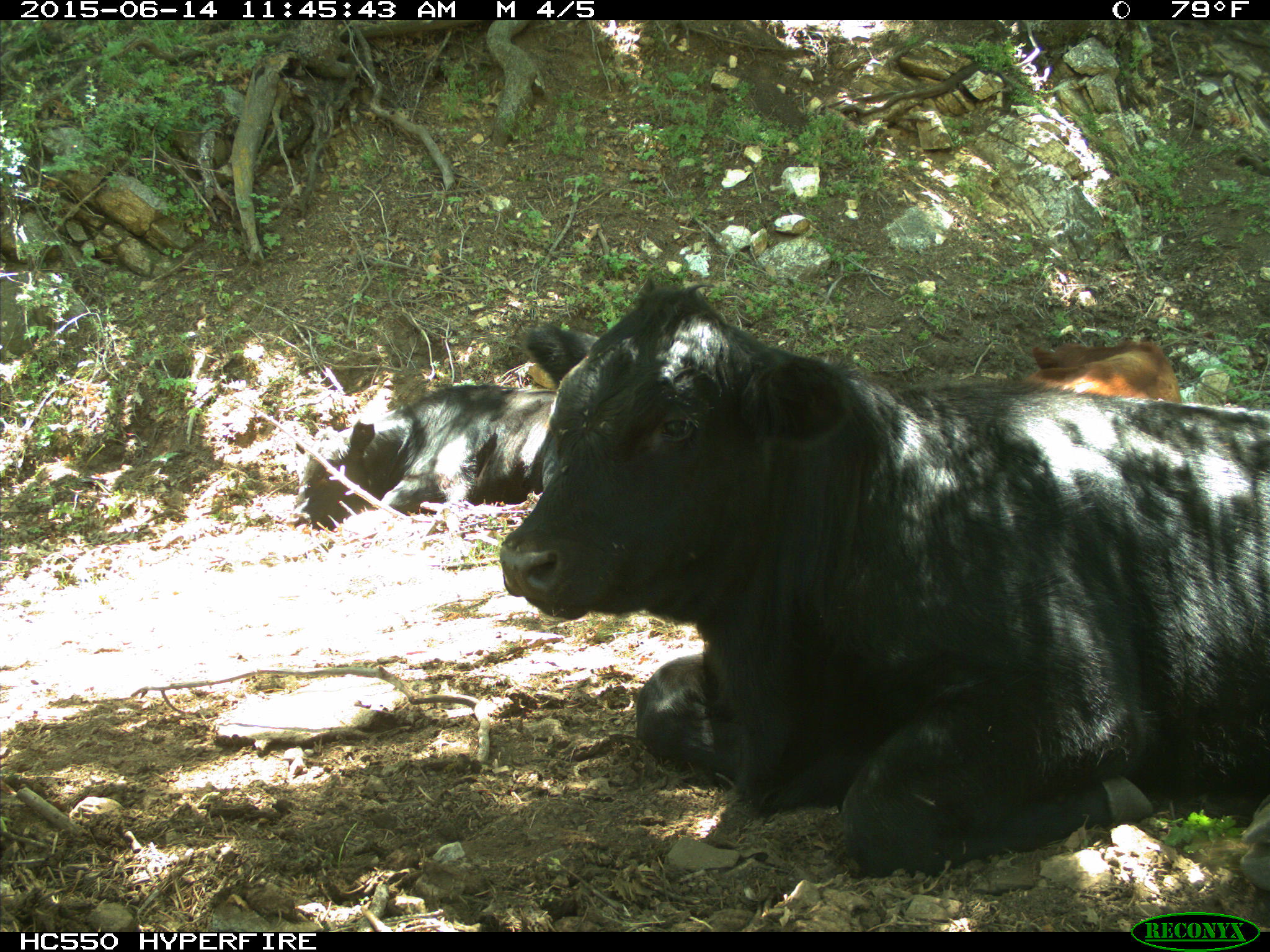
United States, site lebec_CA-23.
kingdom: Animalia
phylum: Chordata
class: Mammalia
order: Artiodactyla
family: Bovidae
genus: Bos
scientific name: Bos taurus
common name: domestic cow